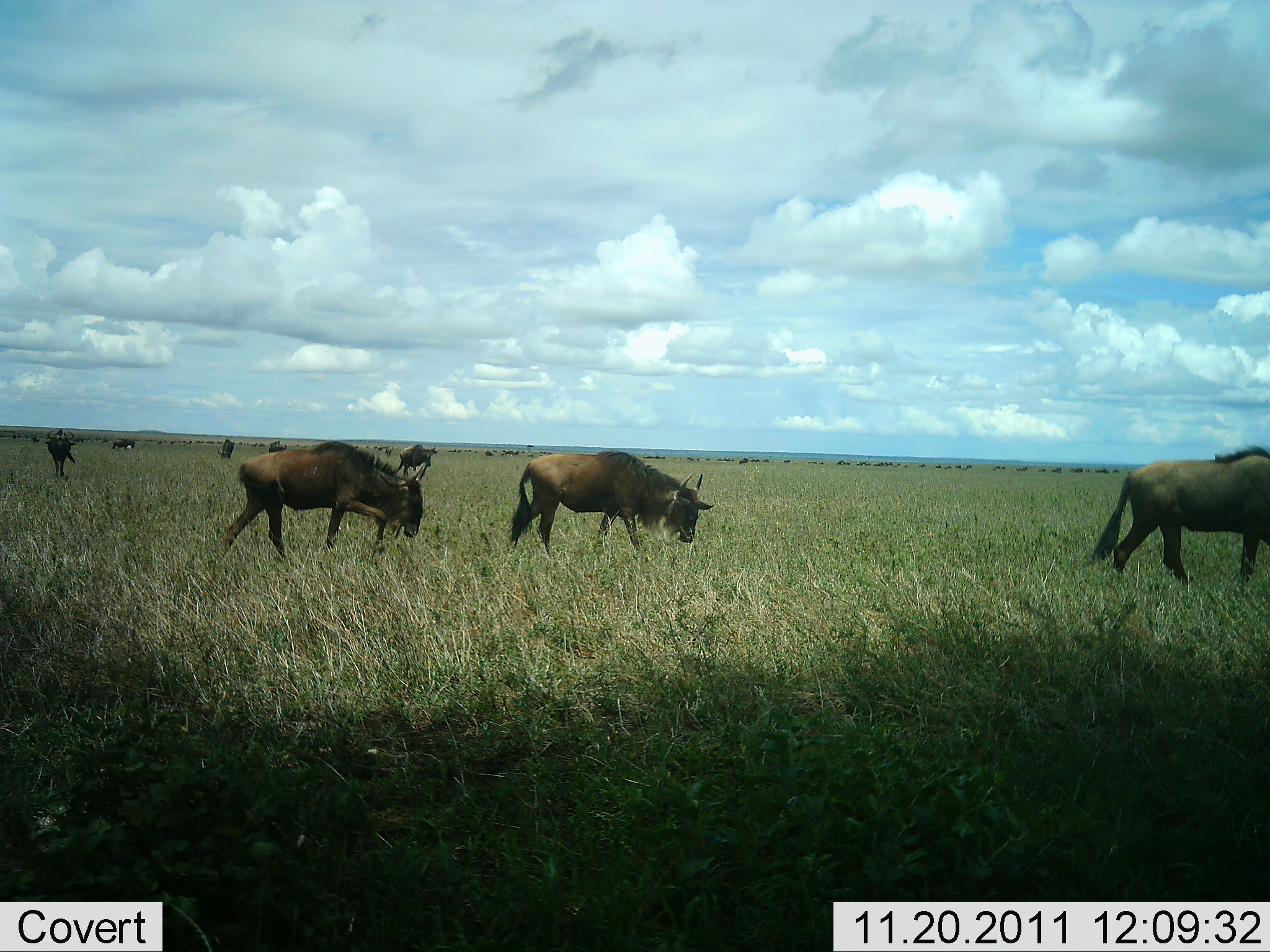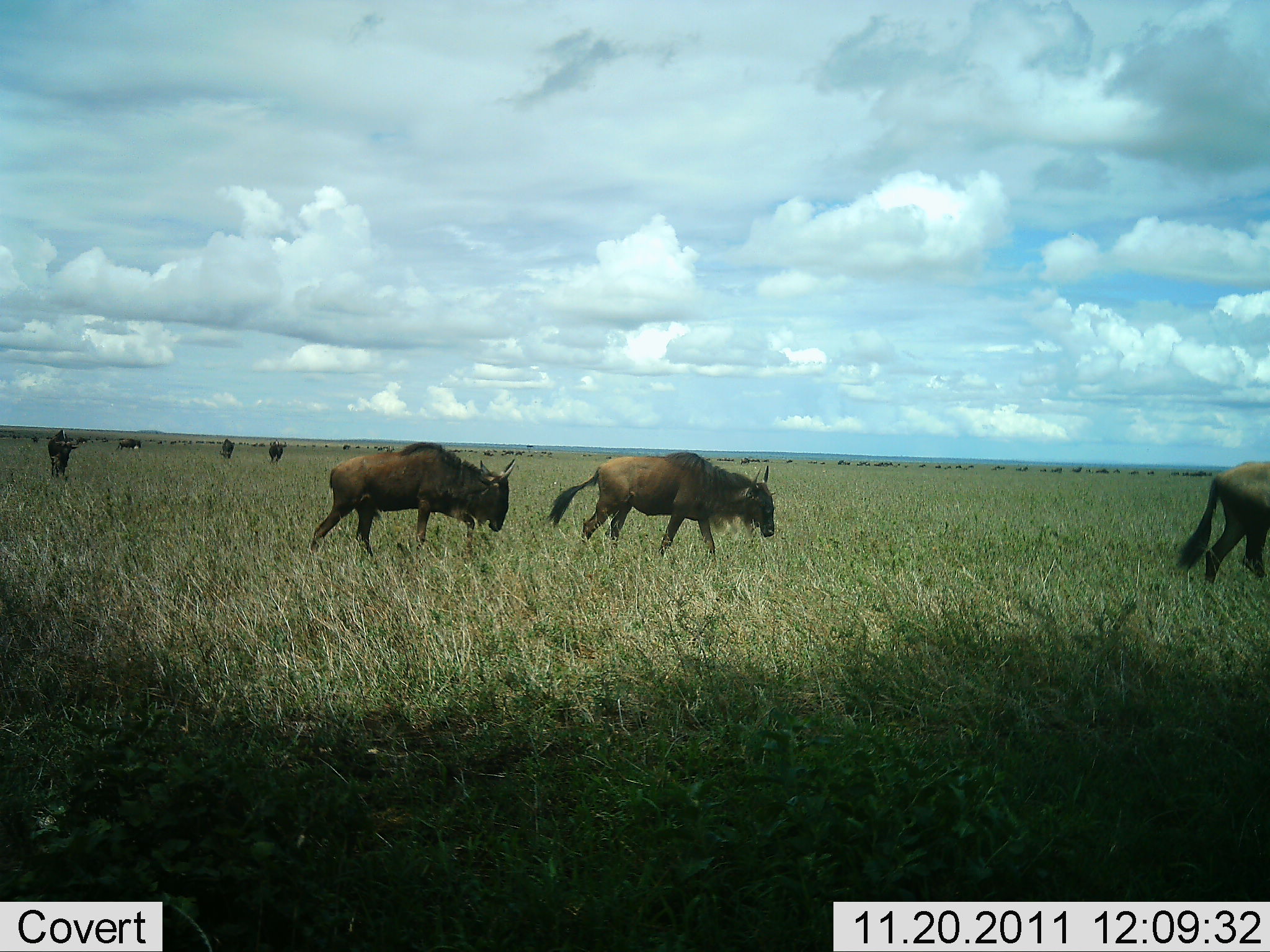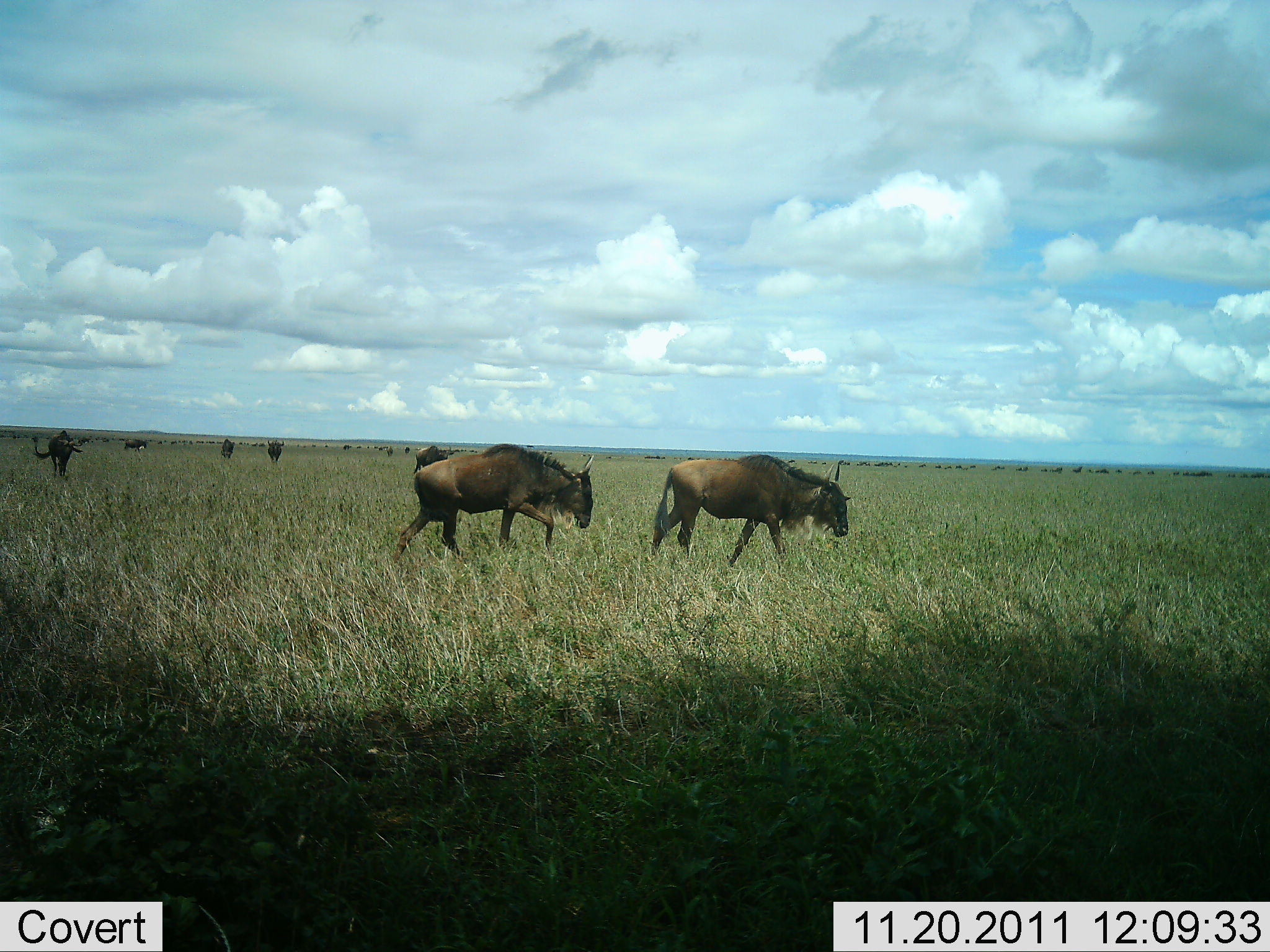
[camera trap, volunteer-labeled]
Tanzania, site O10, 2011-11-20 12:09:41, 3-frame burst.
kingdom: Animalia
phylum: Chordata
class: Mammalia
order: Artiodactyla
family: Bovidae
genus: Connochaetes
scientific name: Connochaetes taurinus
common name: blue wildebeest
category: wildebeest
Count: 10.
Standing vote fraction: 7%.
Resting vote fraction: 0%.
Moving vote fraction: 100%.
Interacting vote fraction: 7%.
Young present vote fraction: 0%.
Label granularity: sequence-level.